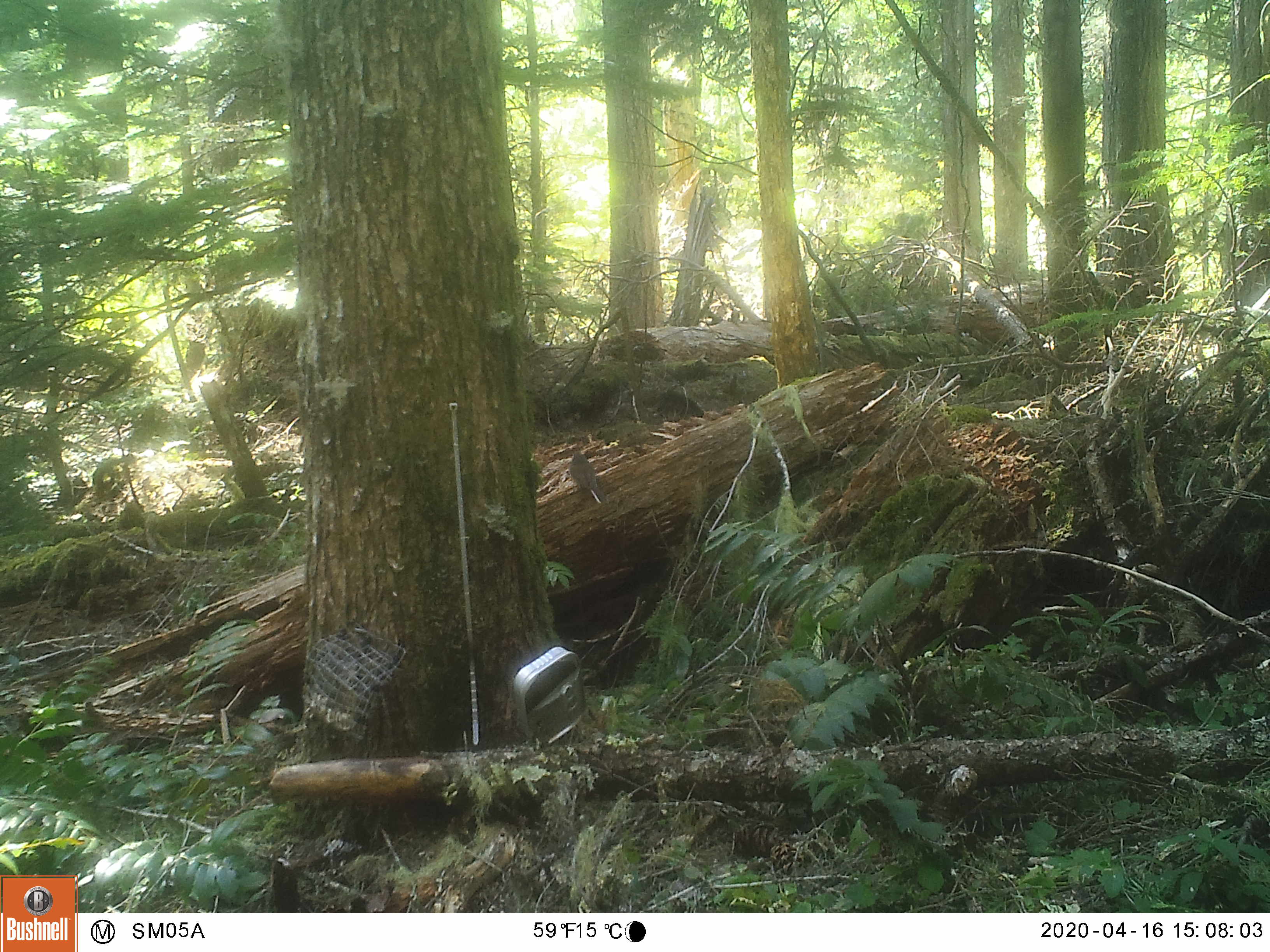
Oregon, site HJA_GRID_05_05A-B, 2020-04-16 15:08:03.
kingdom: Animalia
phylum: Chordata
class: Aves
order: Passeriformes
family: Passerellidae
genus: Junco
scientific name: Junco hyemalis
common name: dark-eyed junco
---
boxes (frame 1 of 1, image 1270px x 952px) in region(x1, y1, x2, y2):
dark-eyed junco: region(560, 441, 612, 511)